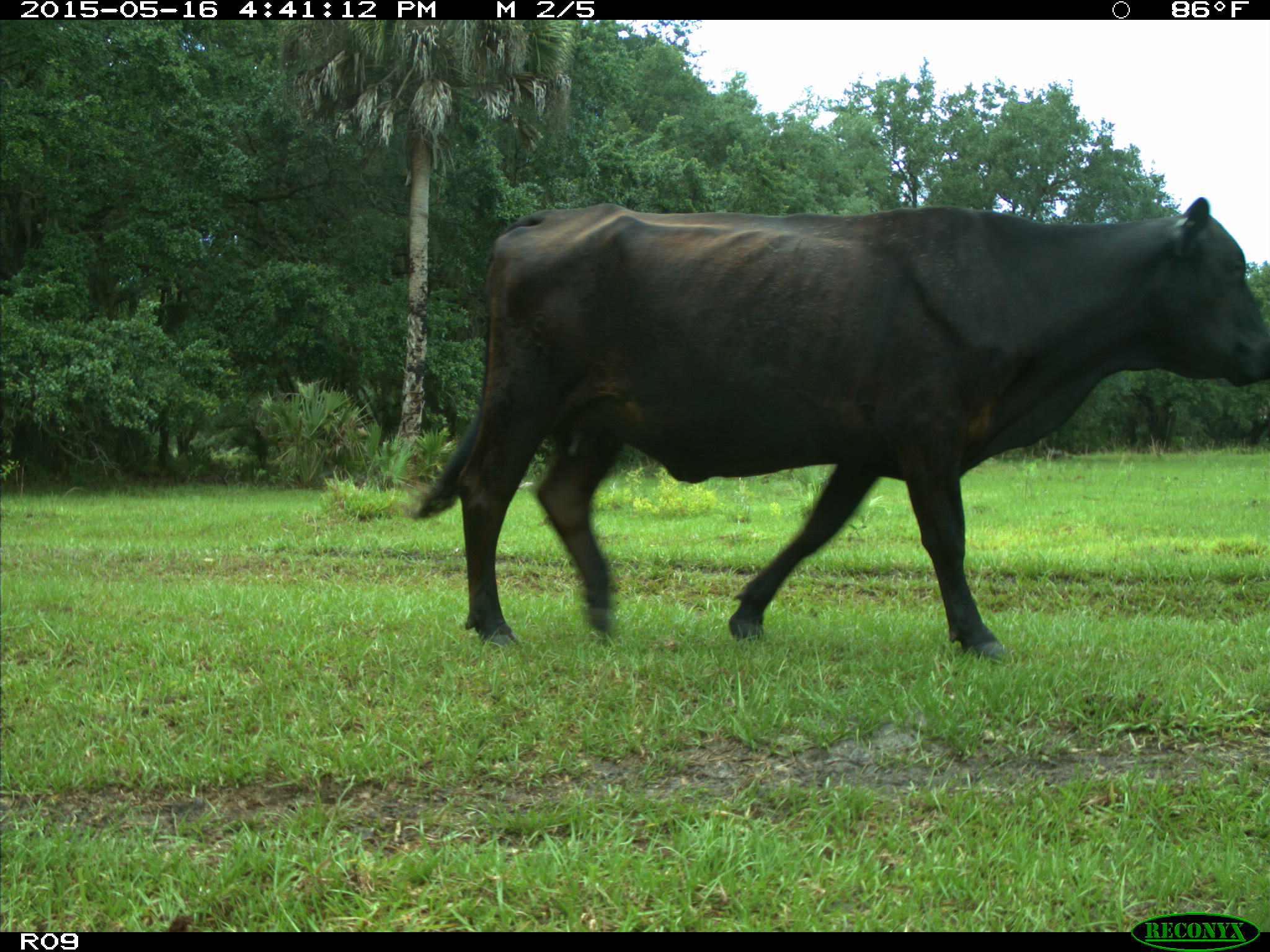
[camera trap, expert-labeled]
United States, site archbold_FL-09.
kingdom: Animalia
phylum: Chordata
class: Mammalia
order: Artiodactyla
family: Bovidae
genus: Bos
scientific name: Bos taurus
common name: domestic cow